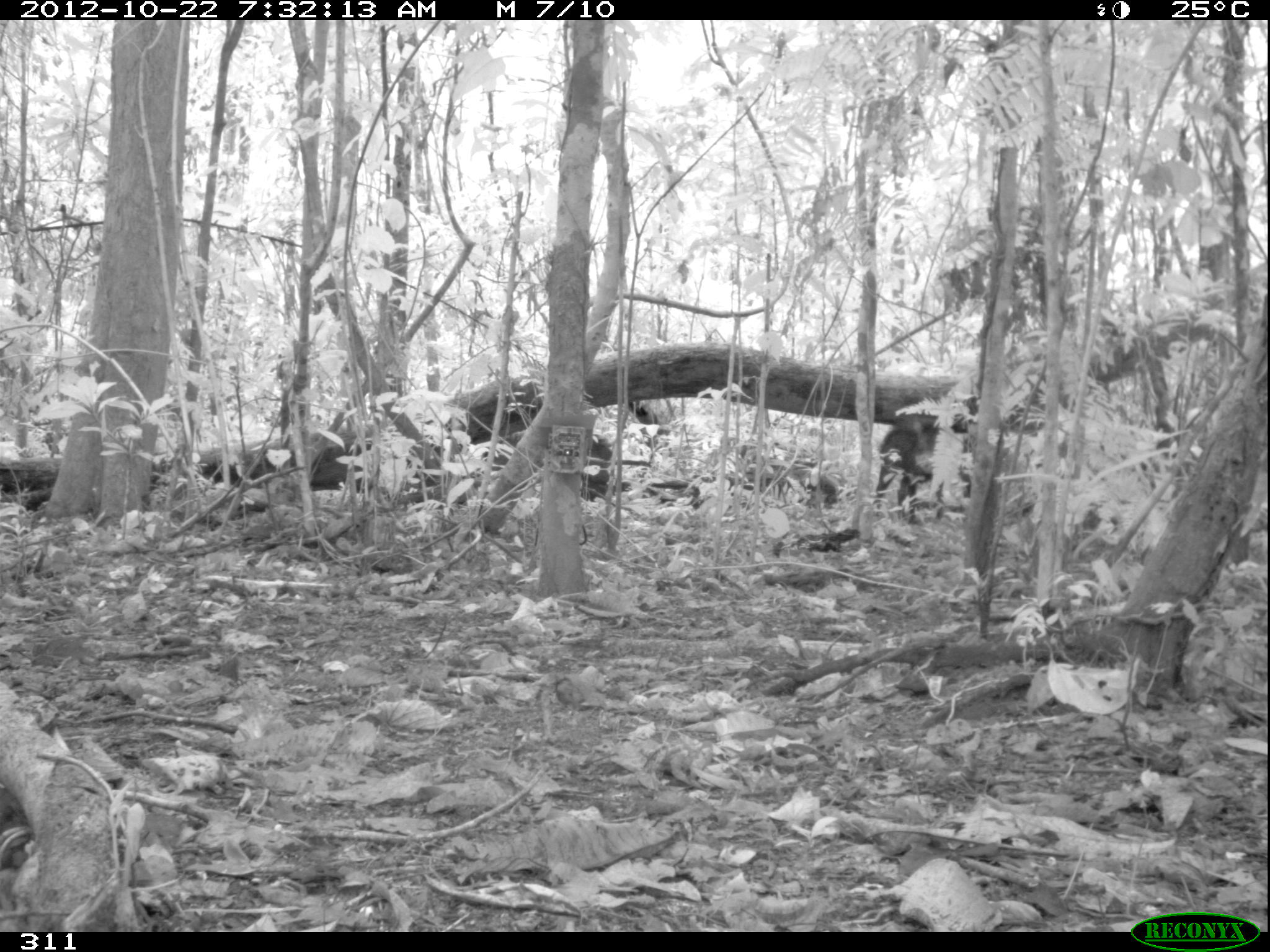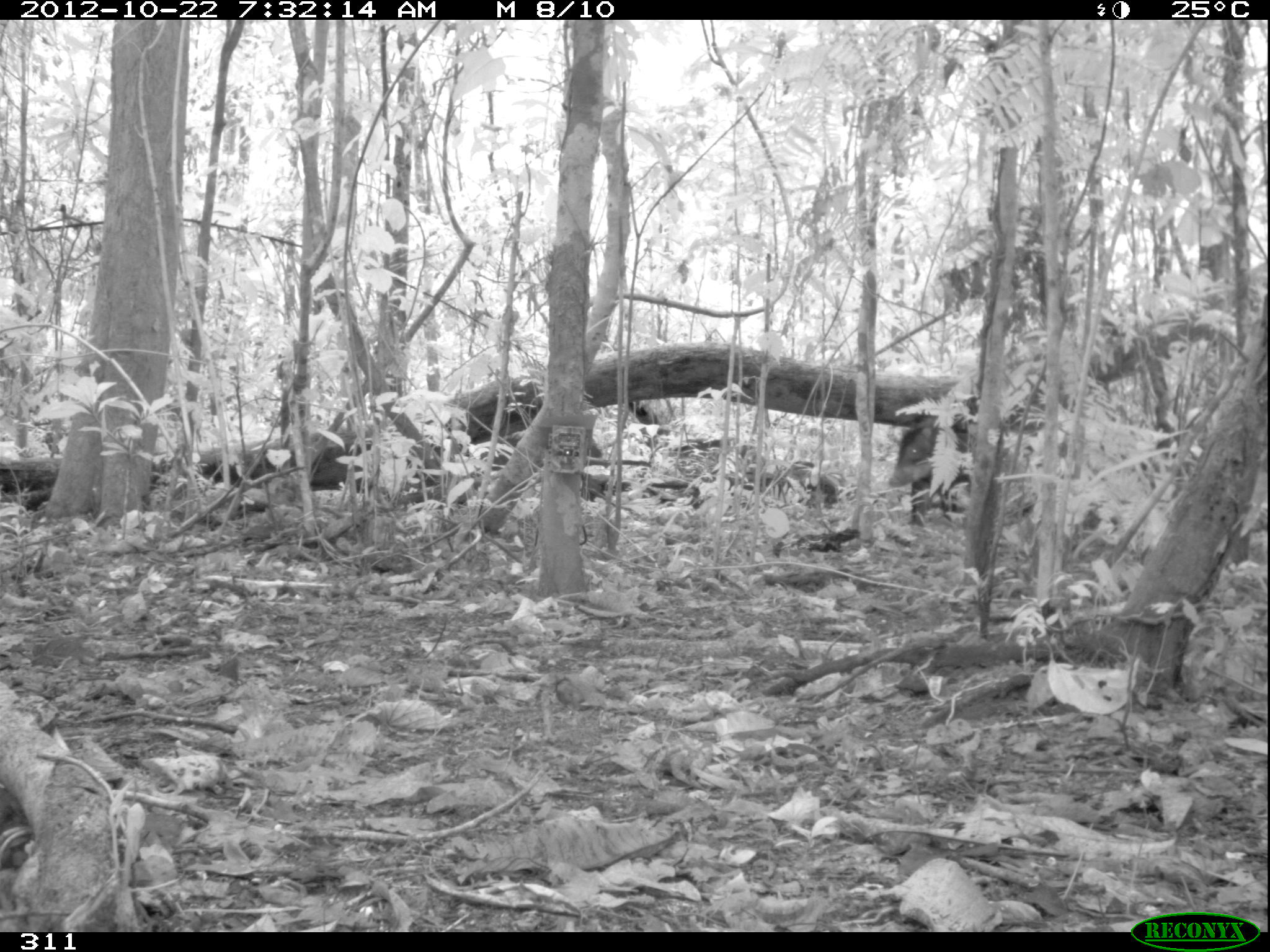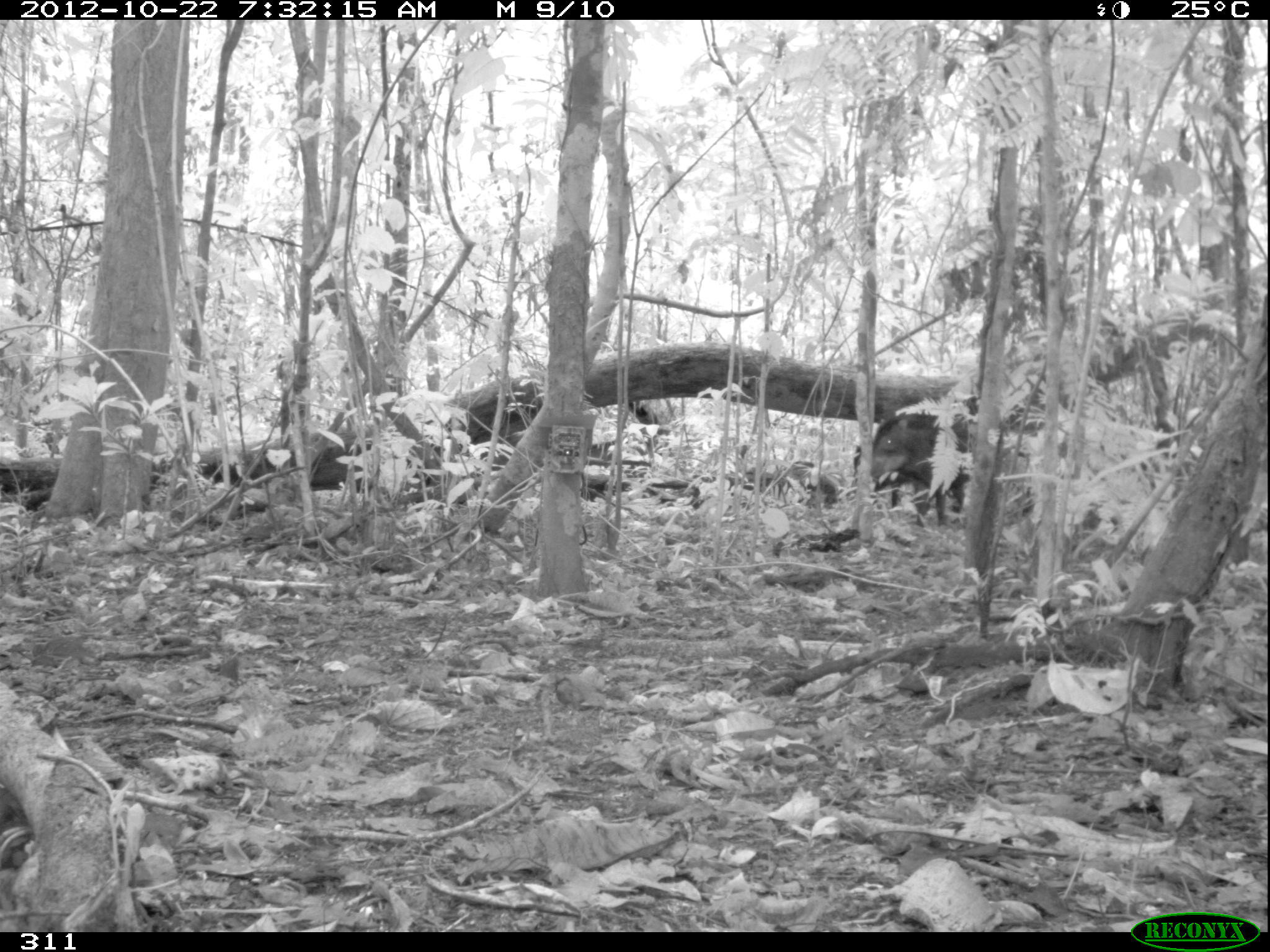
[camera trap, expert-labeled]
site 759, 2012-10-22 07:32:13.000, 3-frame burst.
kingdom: Animalia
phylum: Chordata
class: Mammalia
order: Artiodactyla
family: Tayassuidae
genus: Tayassu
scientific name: Tayassu pecari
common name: white-lipped peccary